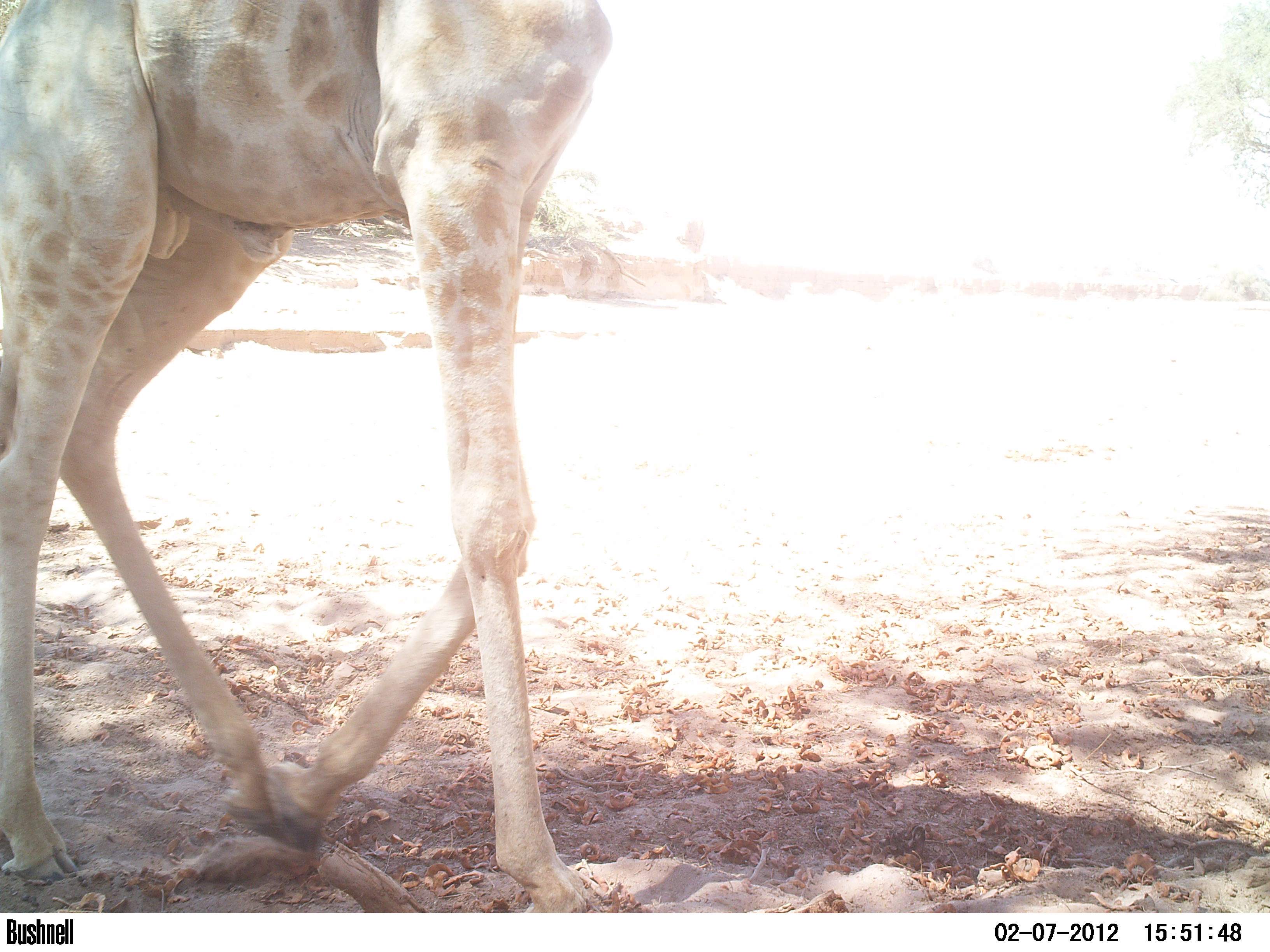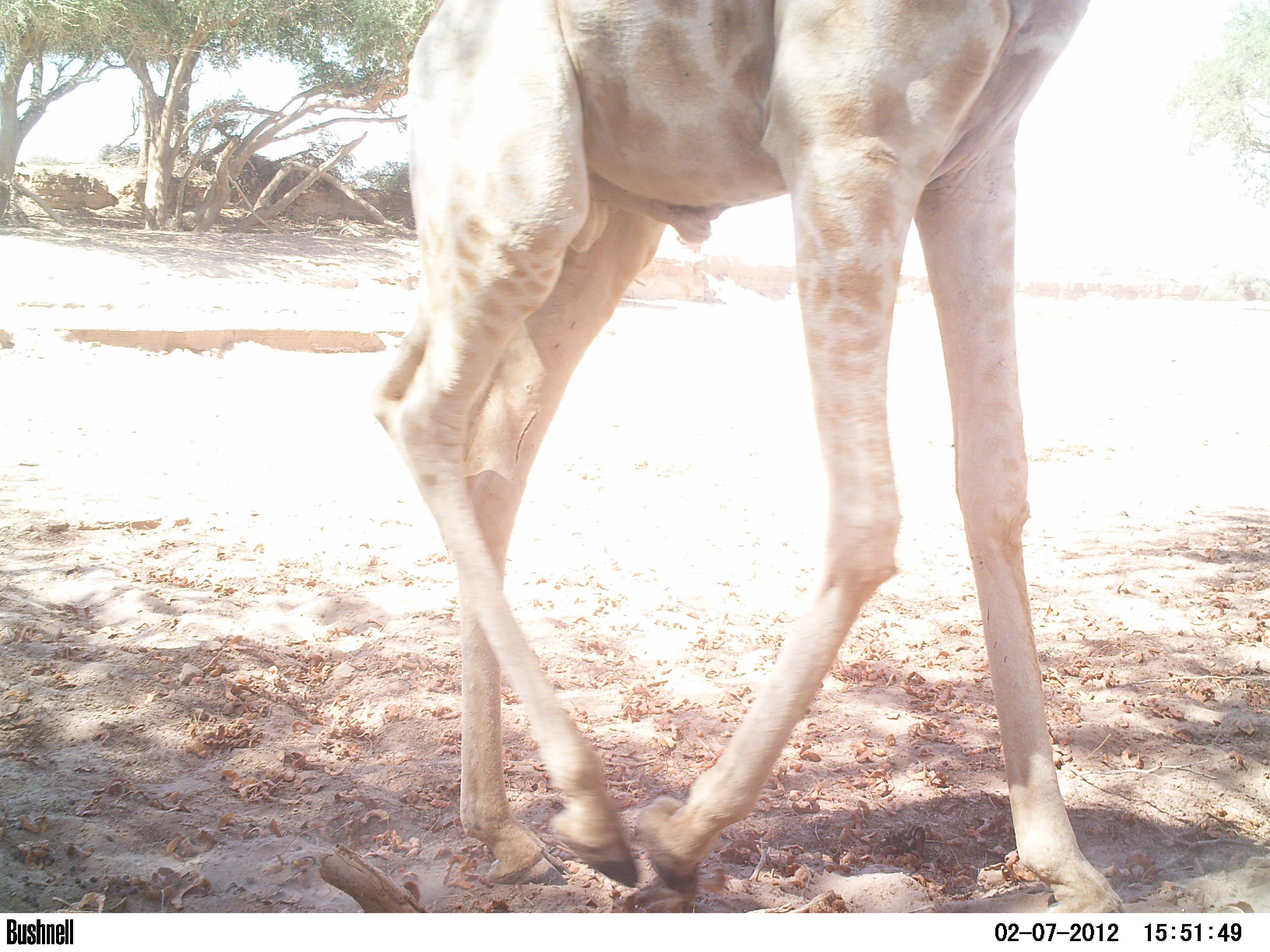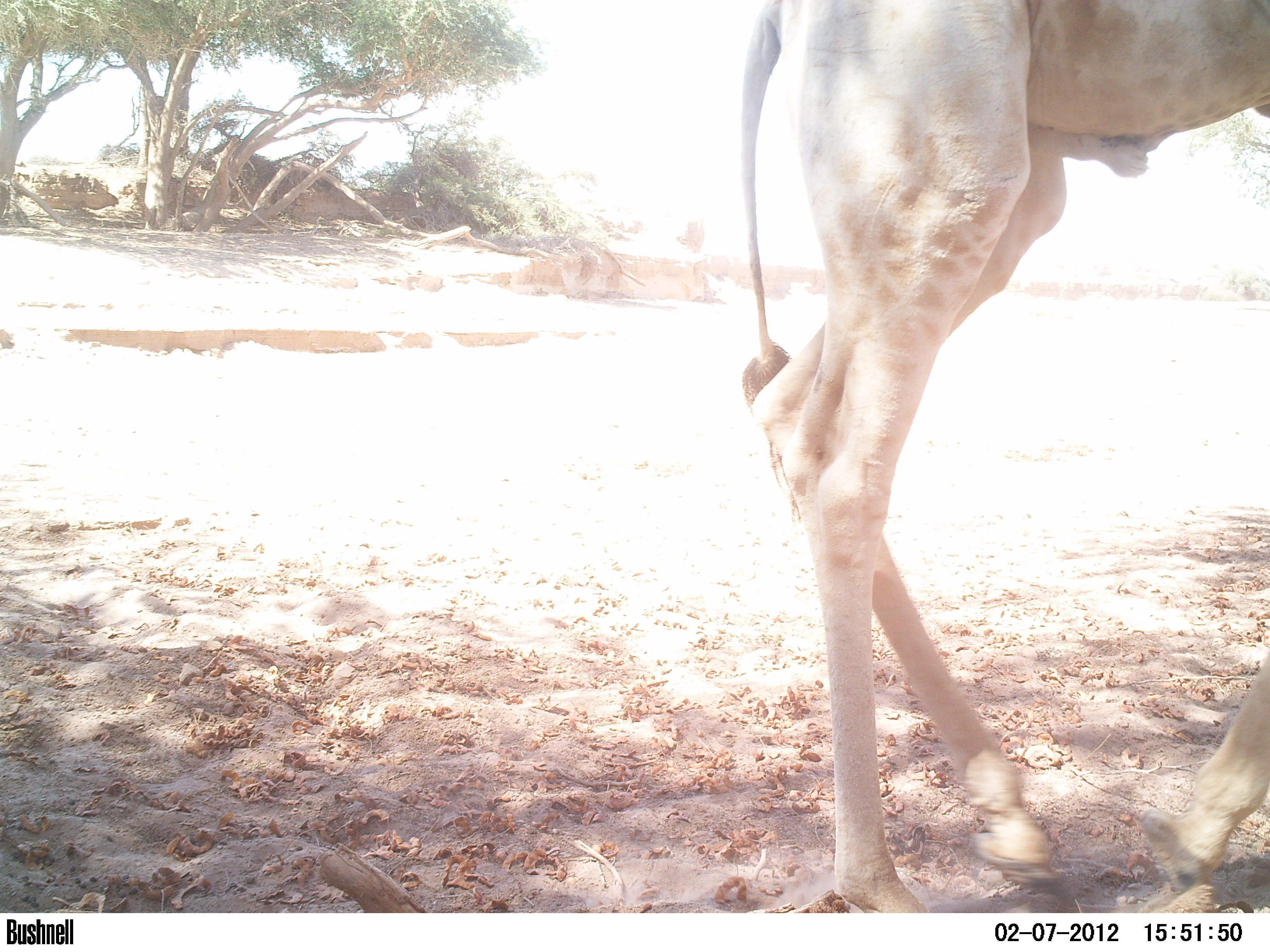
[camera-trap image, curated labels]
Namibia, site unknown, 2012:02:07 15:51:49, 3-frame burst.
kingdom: Animalia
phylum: Chordata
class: Mammalia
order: Artiodactyla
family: Giraffidae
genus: Giraffa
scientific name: Giraffa camelopardalis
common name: giraffe